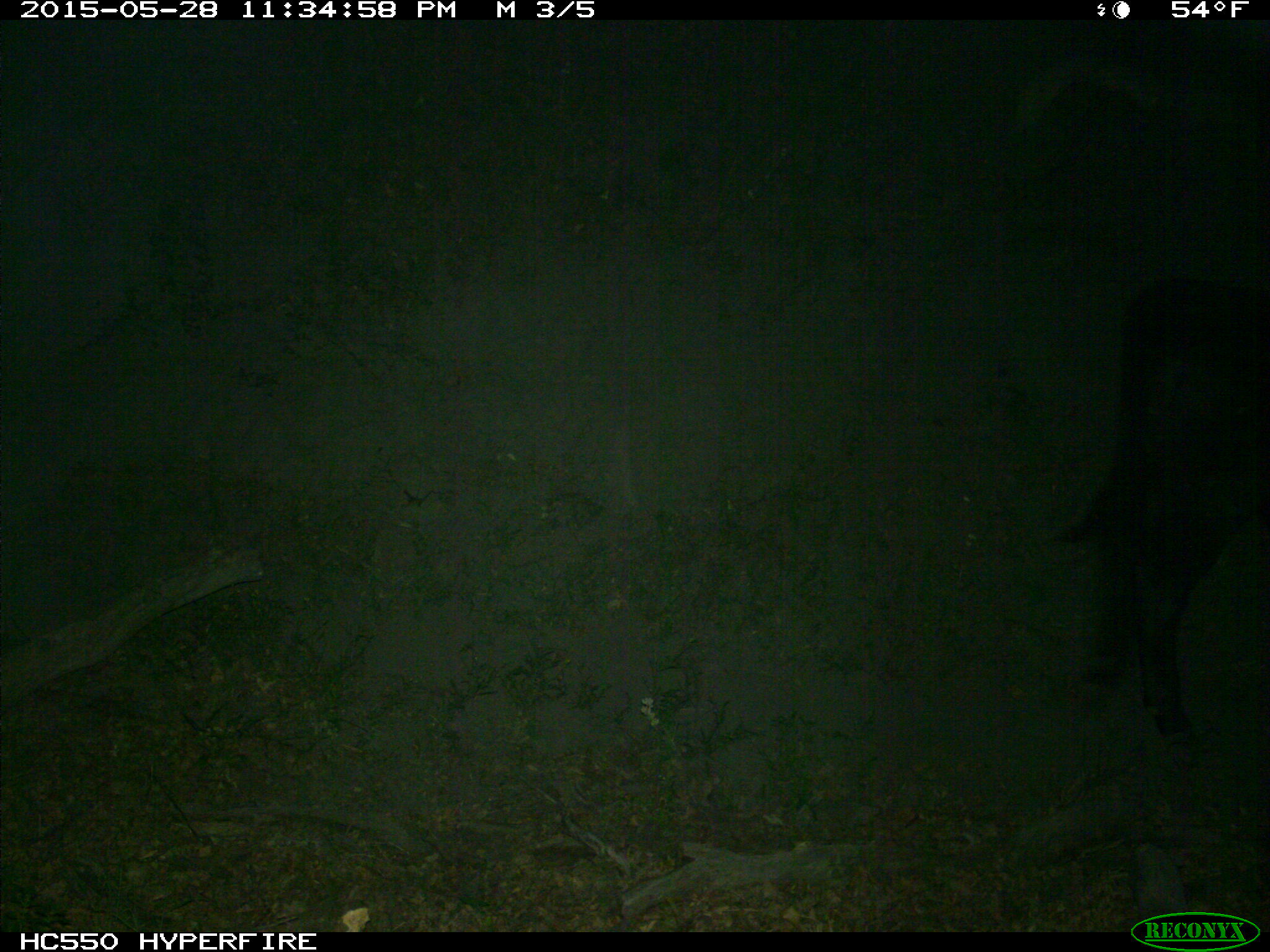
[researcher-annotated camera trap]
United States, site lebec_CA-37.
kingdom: Animalia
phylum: Chordata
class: Mammalia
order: Artiodactyla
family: Bovidae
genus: Bos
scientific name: Bos taurus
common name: domestic cow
Bos taurus (domestic cow).